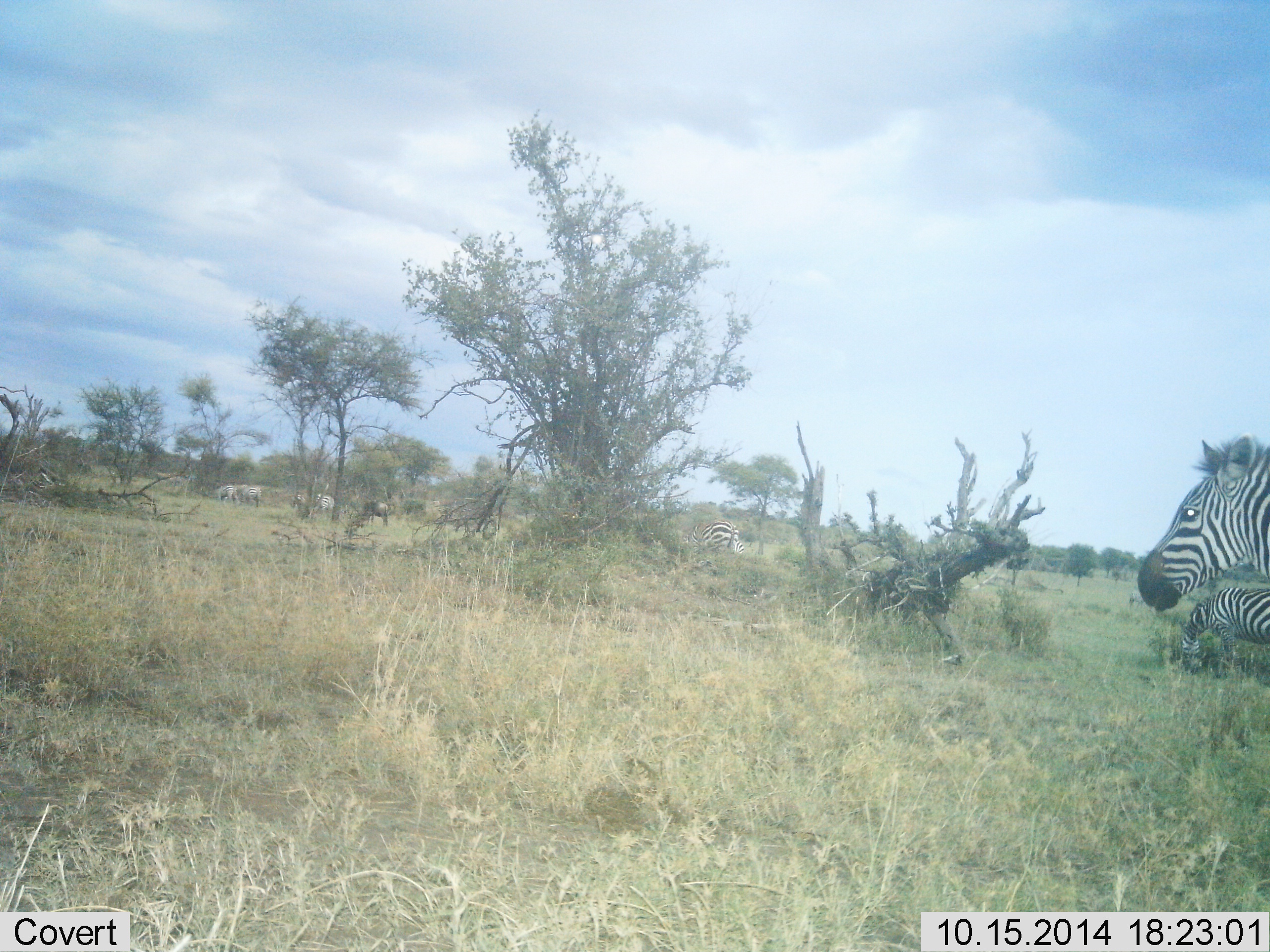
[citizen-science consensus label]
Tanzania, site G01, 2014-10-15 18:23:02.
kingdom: Animalia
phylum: Chordata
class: Mammalia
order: Perissodactyla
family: Equidae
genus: Equus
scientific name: Equus quagga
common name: plains zebra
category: zebra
Zebra (plains zebra) (Equus quagga), count 5. Behavior (volunteer vote fractions): standing 92%, resting 0%, moving 25%, interacting 0%. Young present (vote fraction): 0%. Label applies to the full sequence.